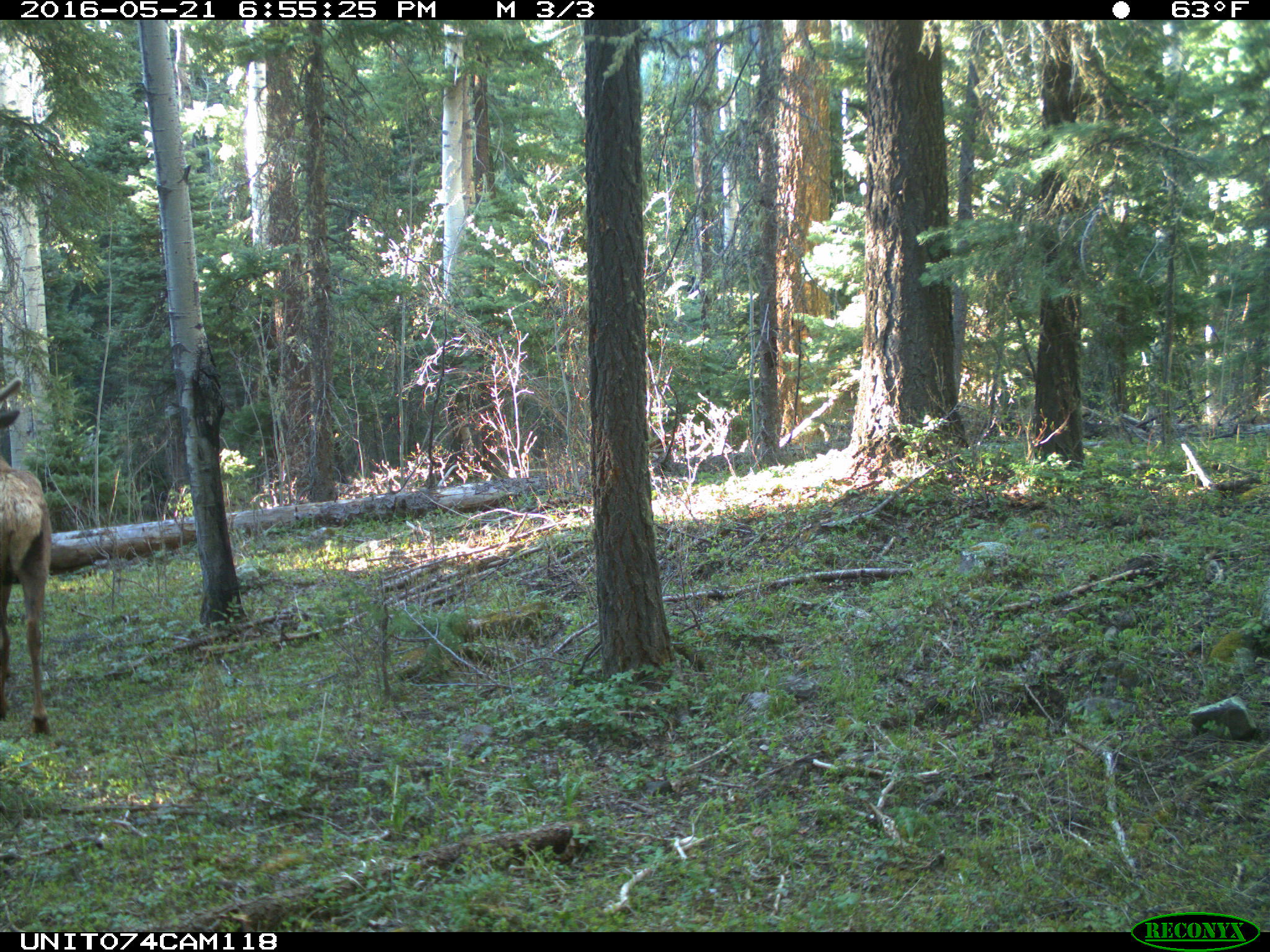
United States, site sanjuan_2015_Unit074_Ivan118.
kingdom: Animalia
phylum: Chordata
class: Mammalia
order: Artiodactyla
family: Cervidae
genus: Cervus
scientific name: Cervus elaphus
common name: red deer